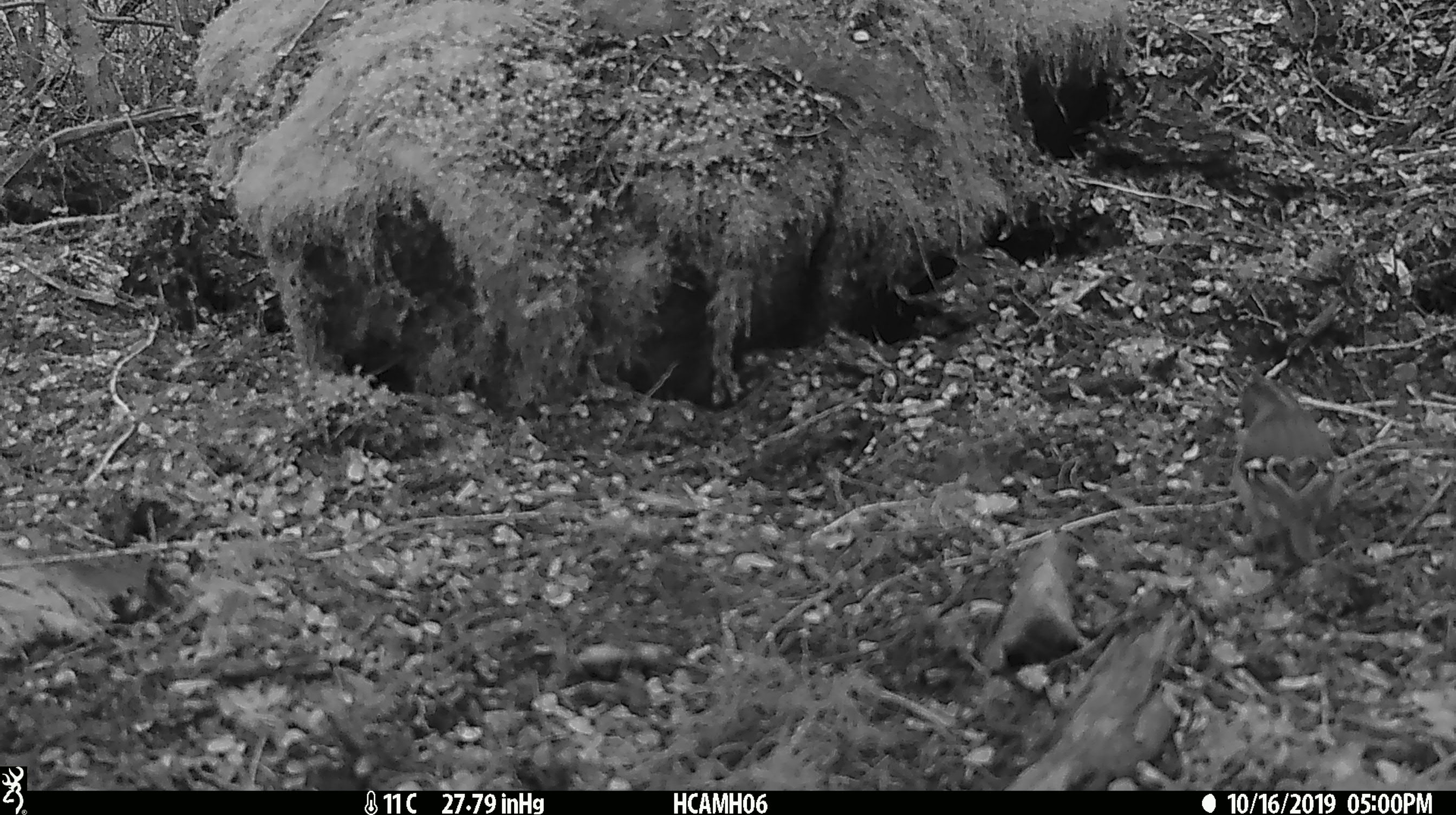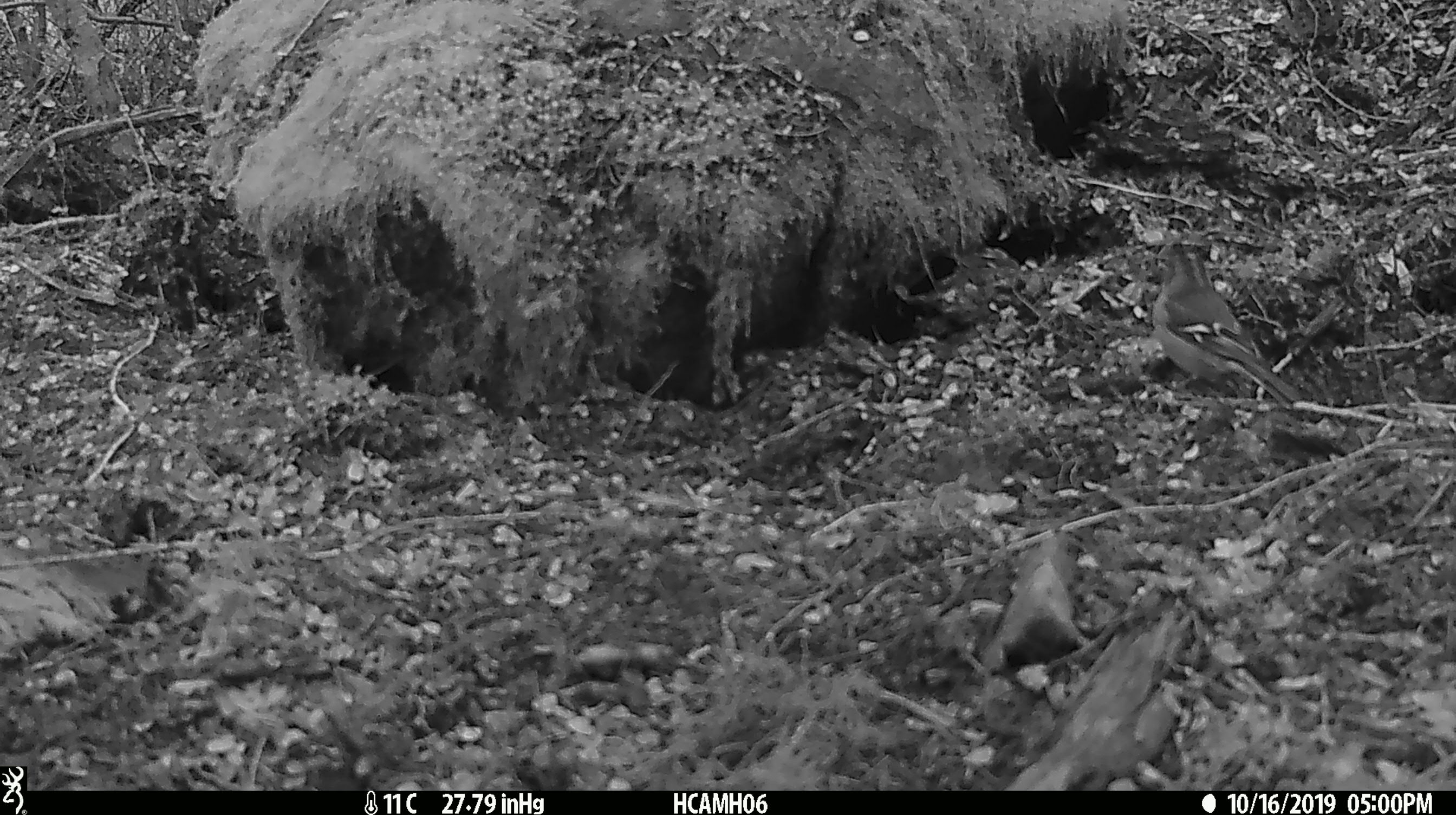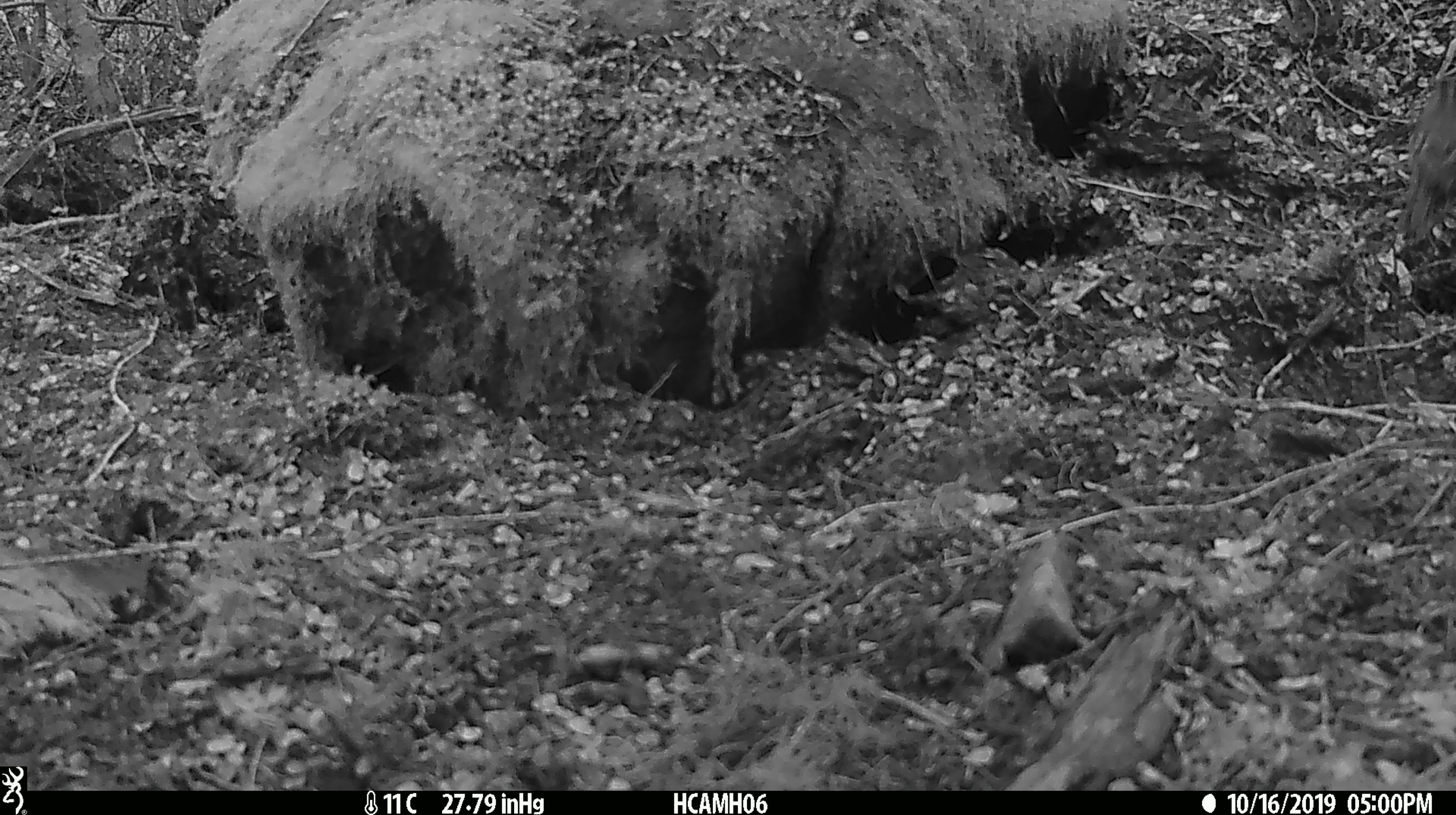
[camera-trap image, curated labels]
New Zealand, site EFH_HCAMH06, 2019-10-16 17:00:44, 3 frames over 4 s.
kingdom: Animalia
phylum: Chordata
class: Aves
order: Passeriformes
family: Fringillidae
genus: Fringilla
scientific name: Fringilla coelebs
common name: common chaffinch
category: chaffinch